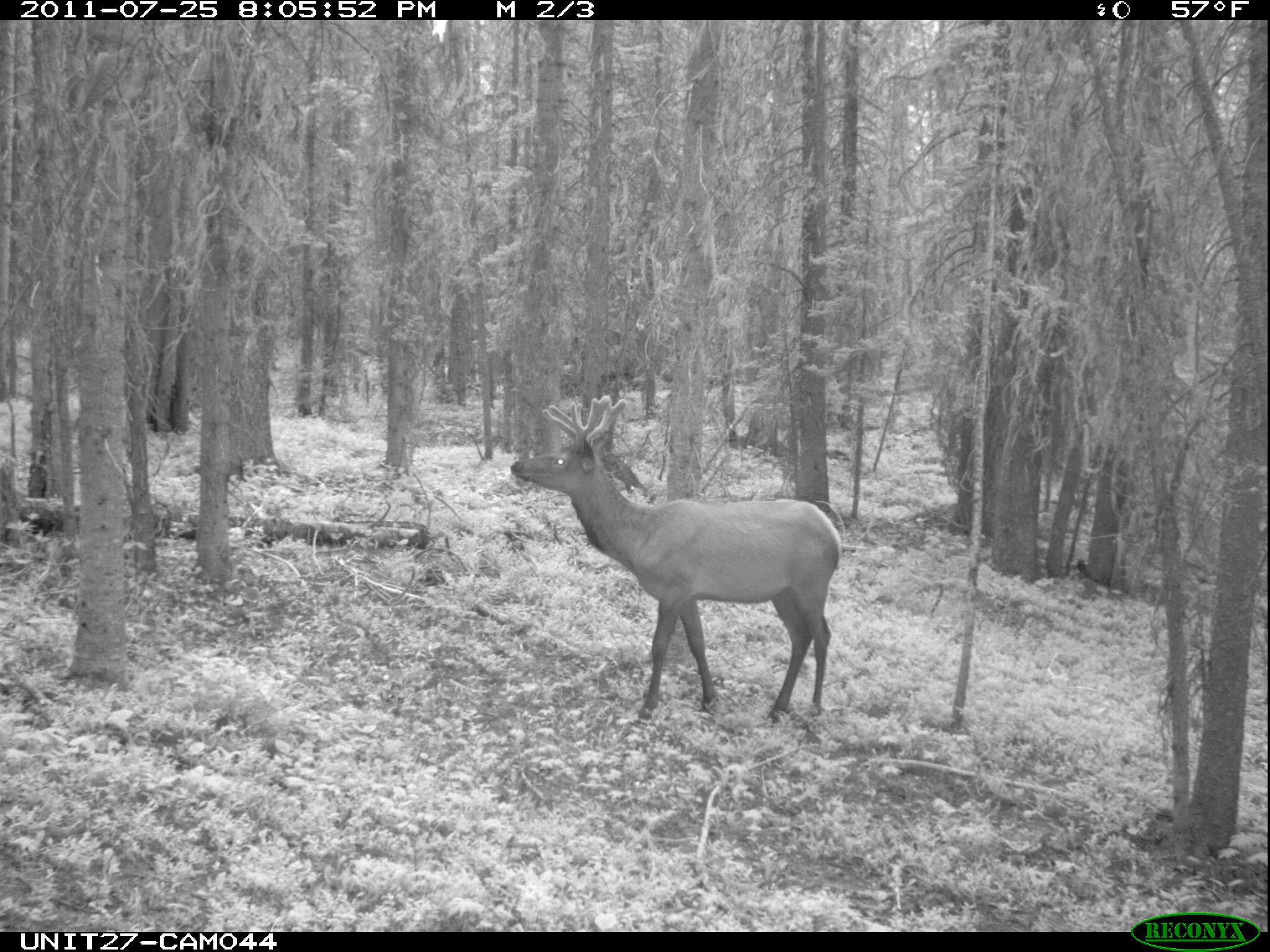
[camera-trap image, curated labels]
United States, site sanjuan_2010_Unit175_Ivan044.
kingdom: Animalia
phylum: Chordata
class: Mammalia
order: Artiodactyla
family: Cervidae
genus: Cervus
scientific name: Cervus elaphus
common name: red deer